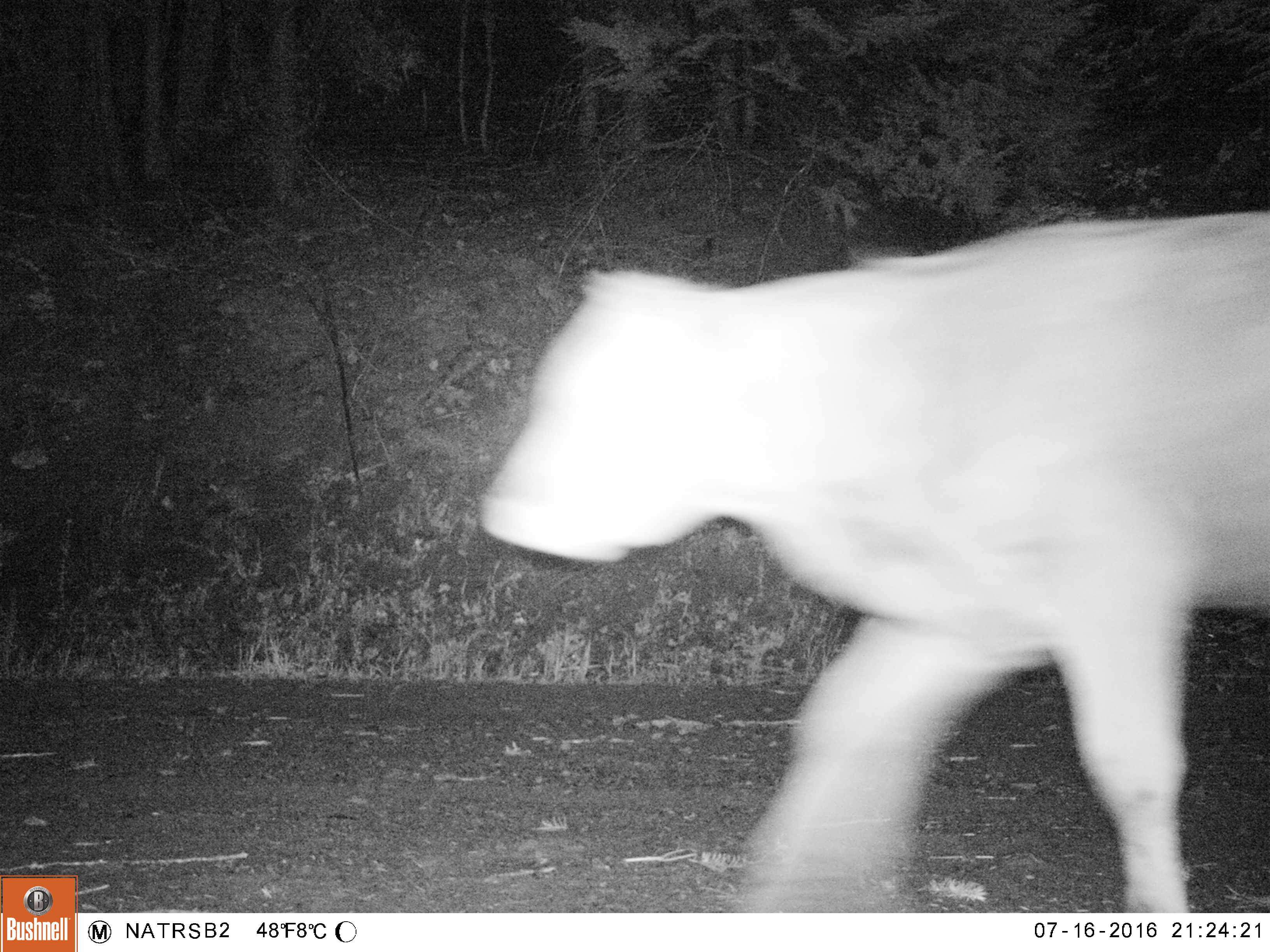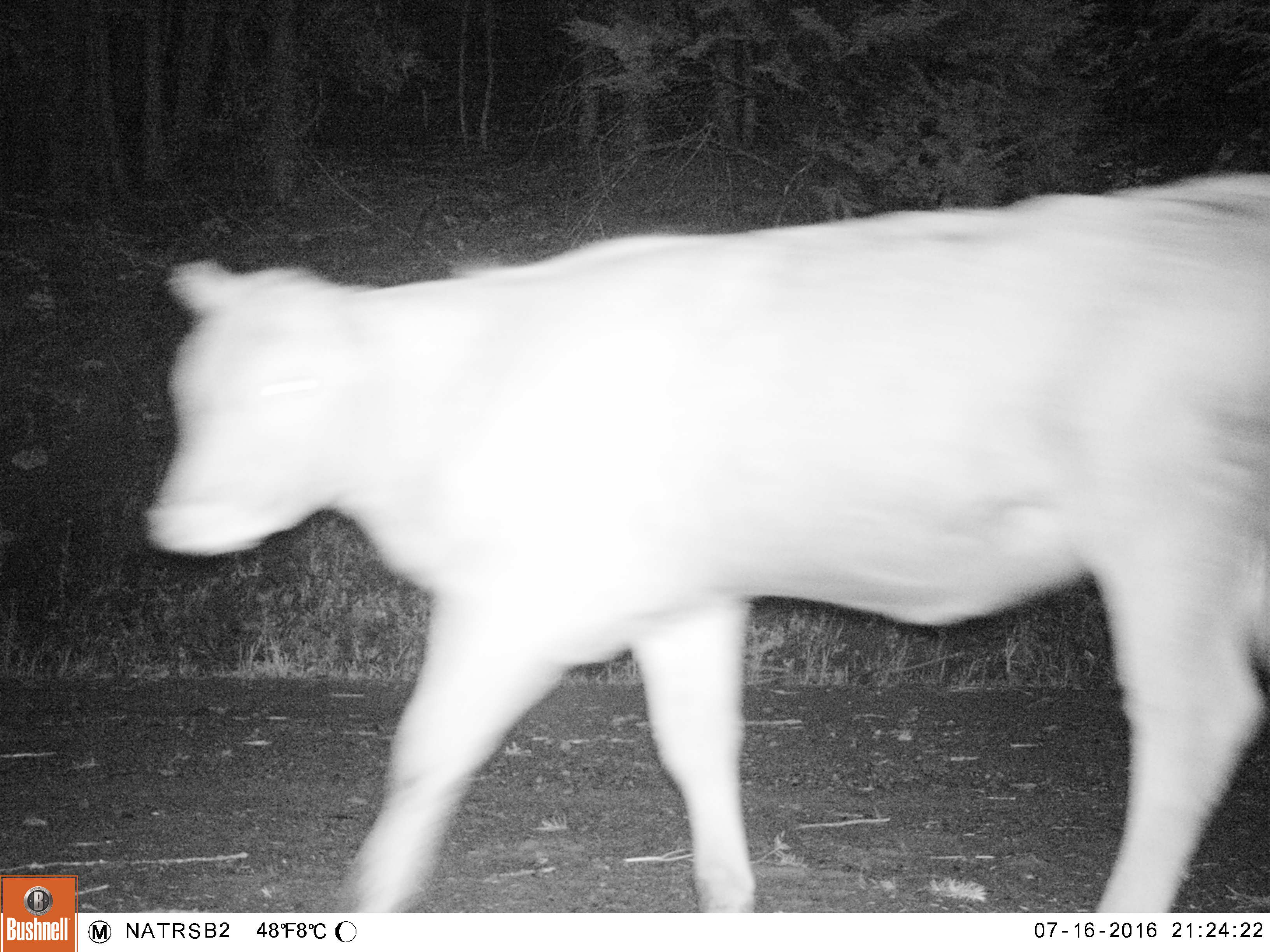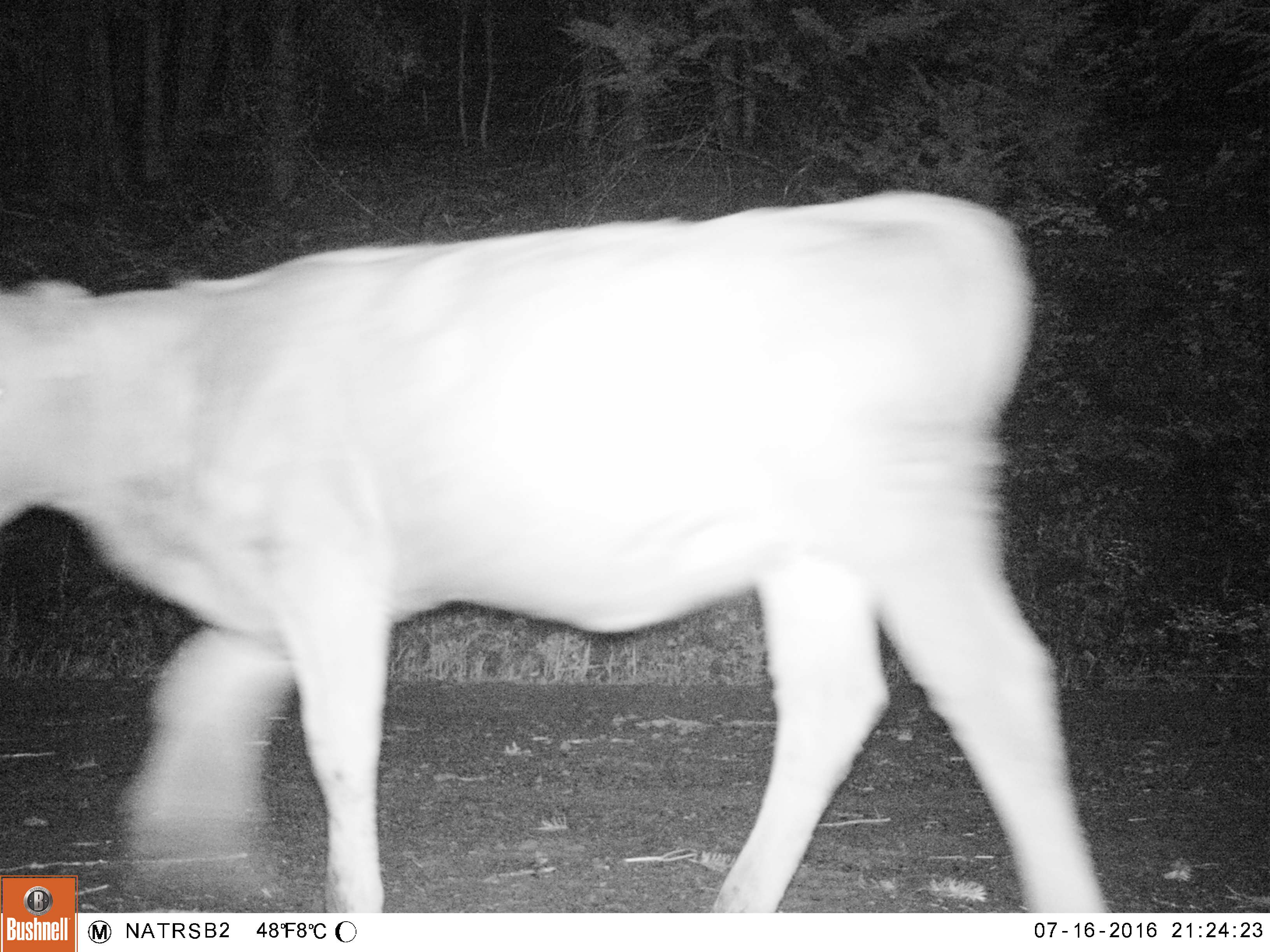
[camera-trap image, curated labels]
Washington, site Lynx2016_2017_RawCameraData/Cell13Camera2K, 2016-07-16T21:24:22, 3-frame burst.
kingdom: Animalia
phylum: Chordata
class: Mammalia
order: Artiodactyla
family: Bovidae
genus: Bos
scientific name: Bos taurus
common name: domestic cattle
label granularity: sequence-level